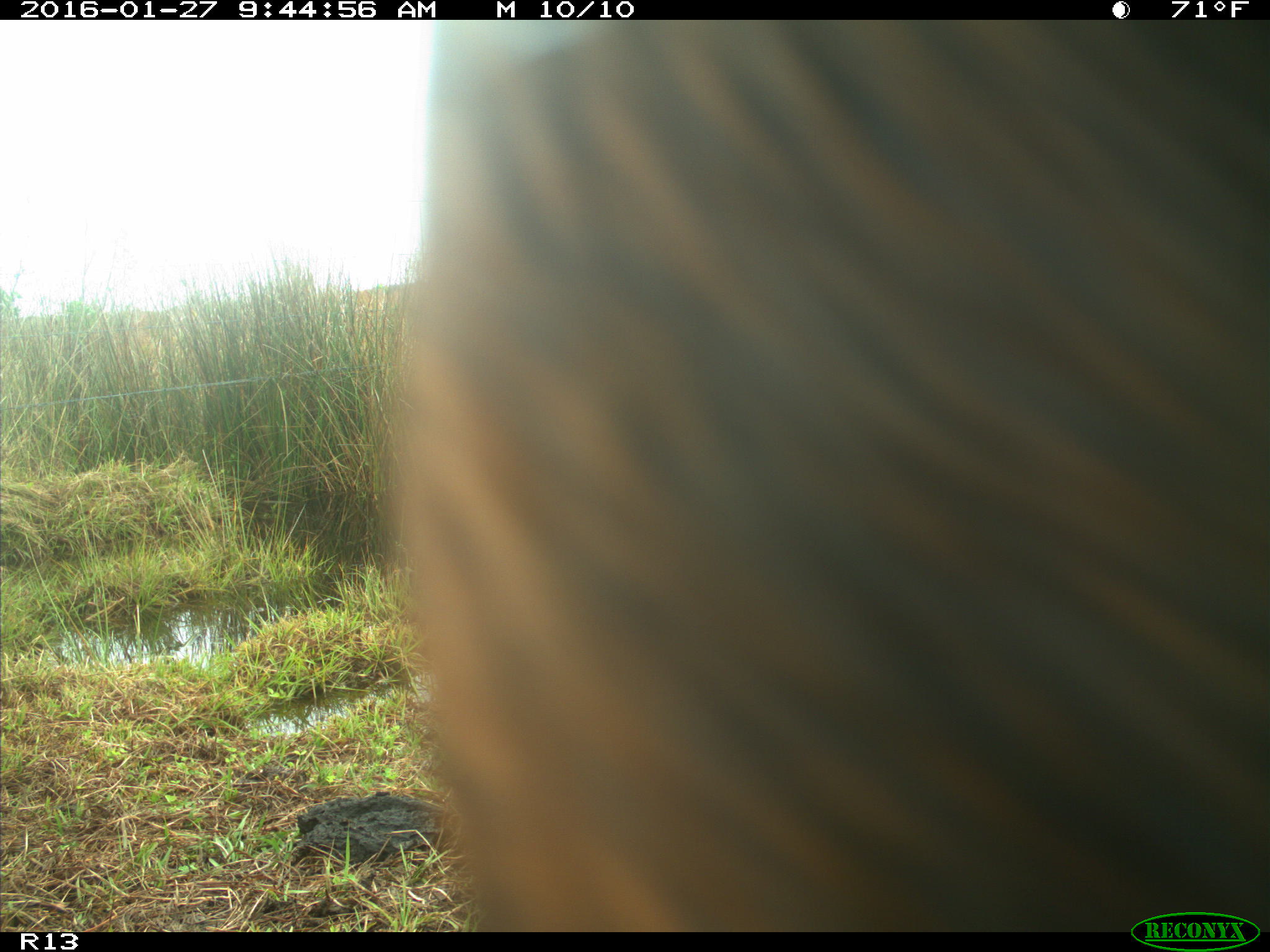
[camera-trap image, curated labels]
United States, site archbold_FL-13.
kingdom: Animalia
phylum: Chordata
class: Mammalia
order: Artiodactyla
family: Bovidae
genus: Bos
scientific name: Bos taurus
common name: domestic cow